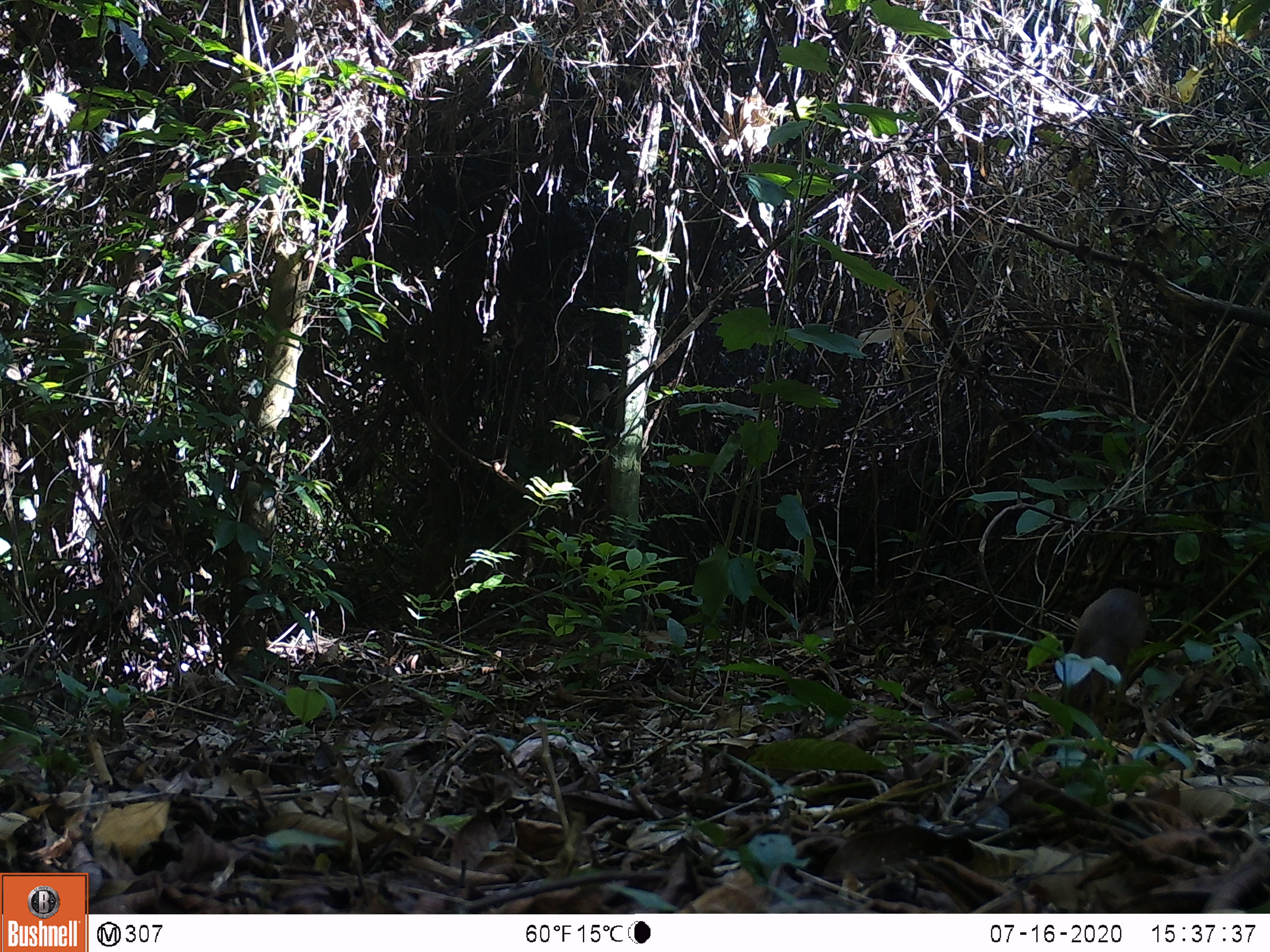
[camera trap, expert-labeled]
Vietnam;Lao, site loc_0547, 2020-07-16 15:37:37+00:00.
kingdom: Animalia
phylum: Chordata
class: Mammalia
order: Artiodactyla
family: Tragulidae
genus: Moschiola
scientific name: Moschiola meminna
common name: chevrotain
Chevrotain (Moschiola meminna). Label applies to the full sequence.